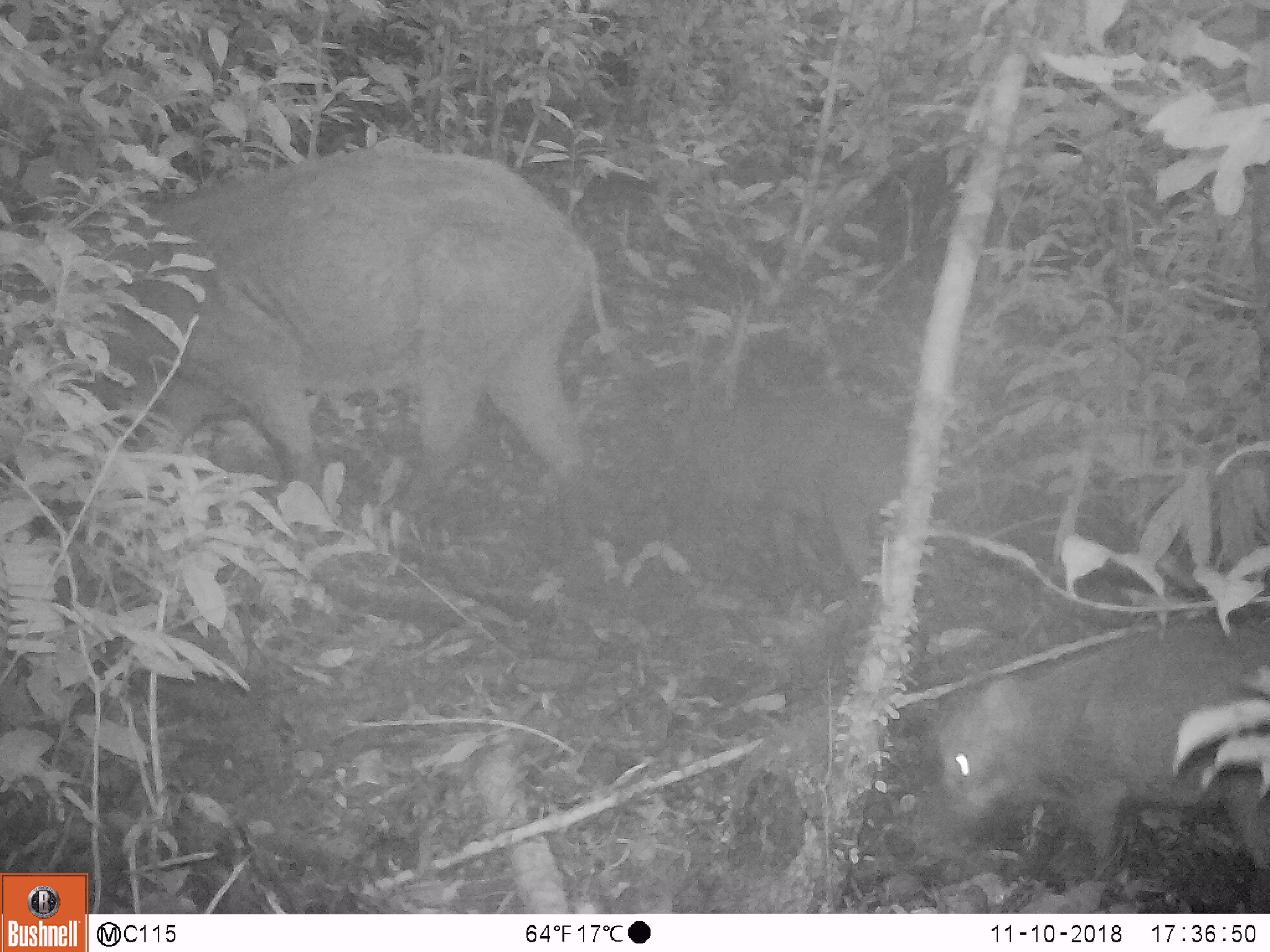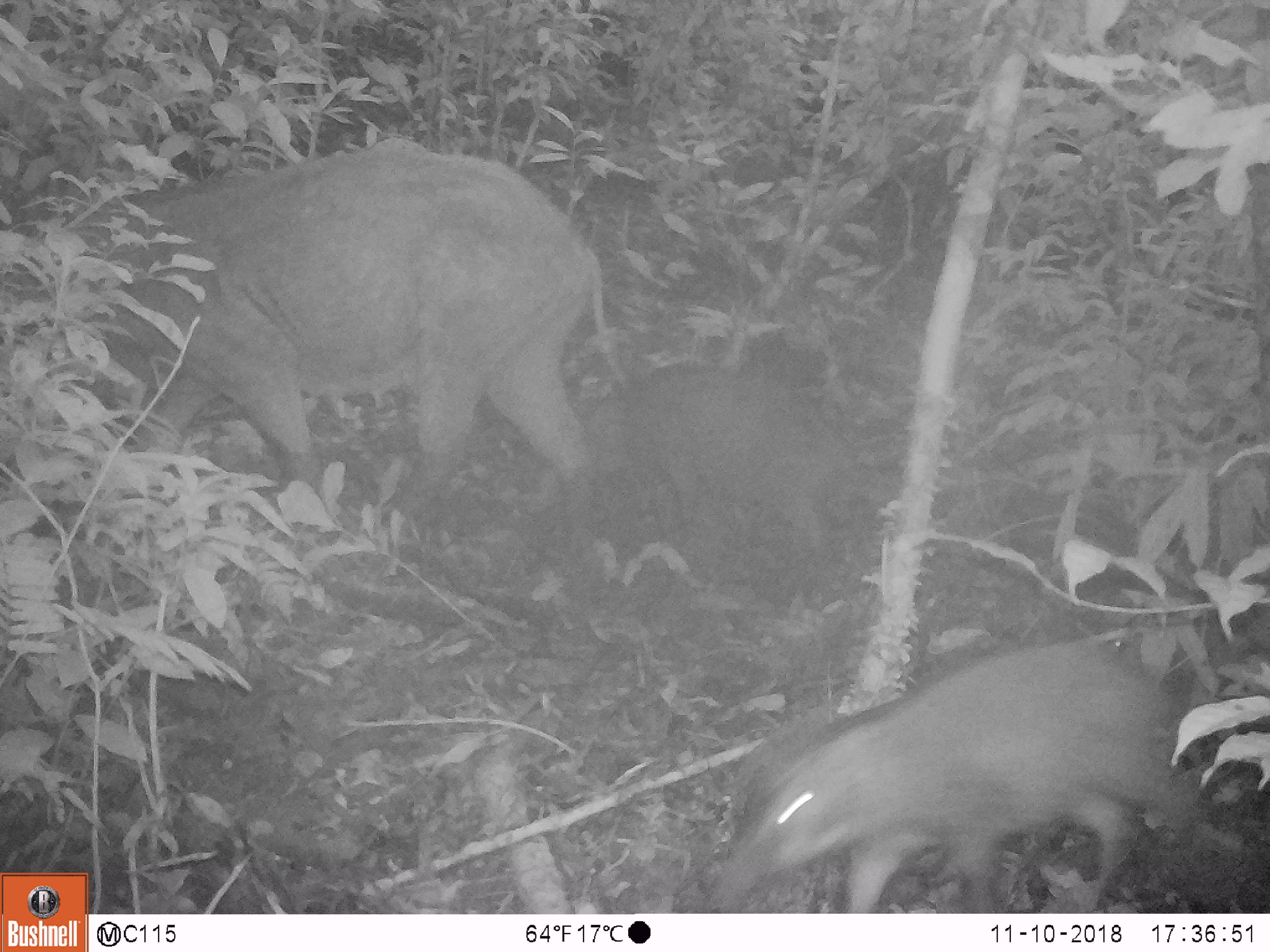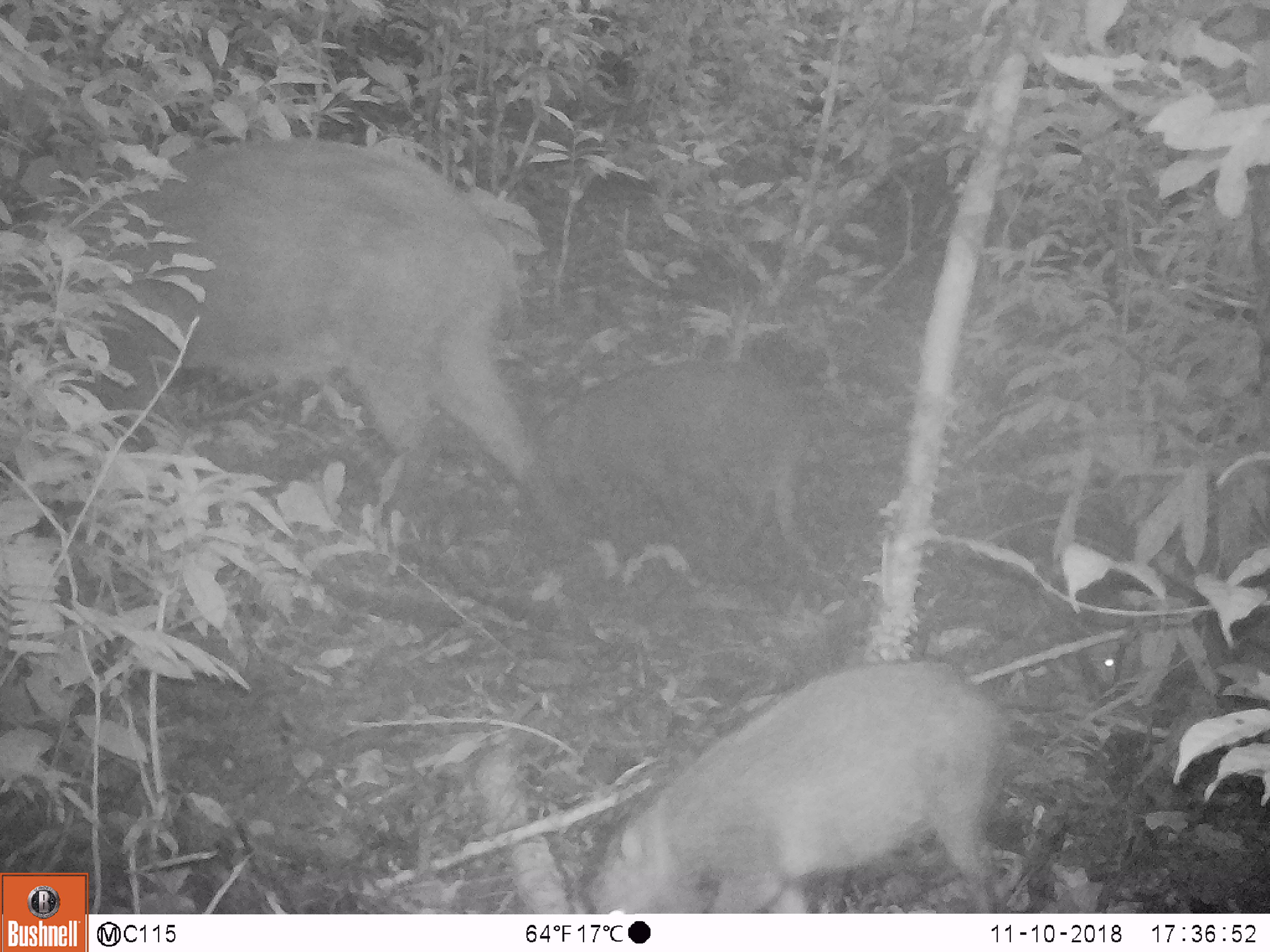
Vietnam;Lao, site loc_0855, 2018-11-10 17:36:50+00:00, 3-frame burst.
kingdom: Animalia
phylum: Chordata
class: Mammalia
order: Artiodactyla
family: Suidae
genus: Sus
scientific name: Sus scrofa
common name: eurasian wild pig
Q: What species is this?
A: Eurasian wild pig (Sus scrofa).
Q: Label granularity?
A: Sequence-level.